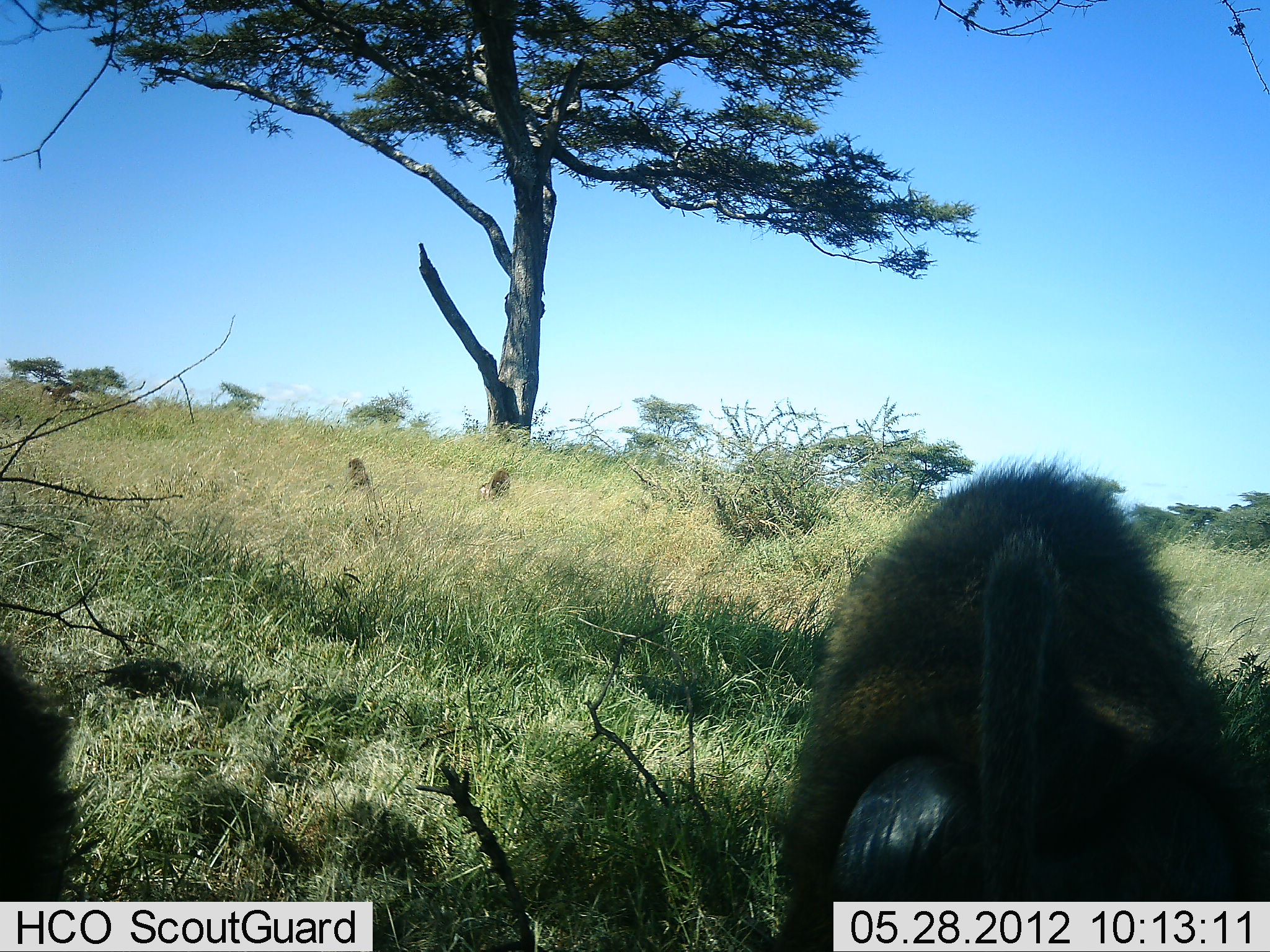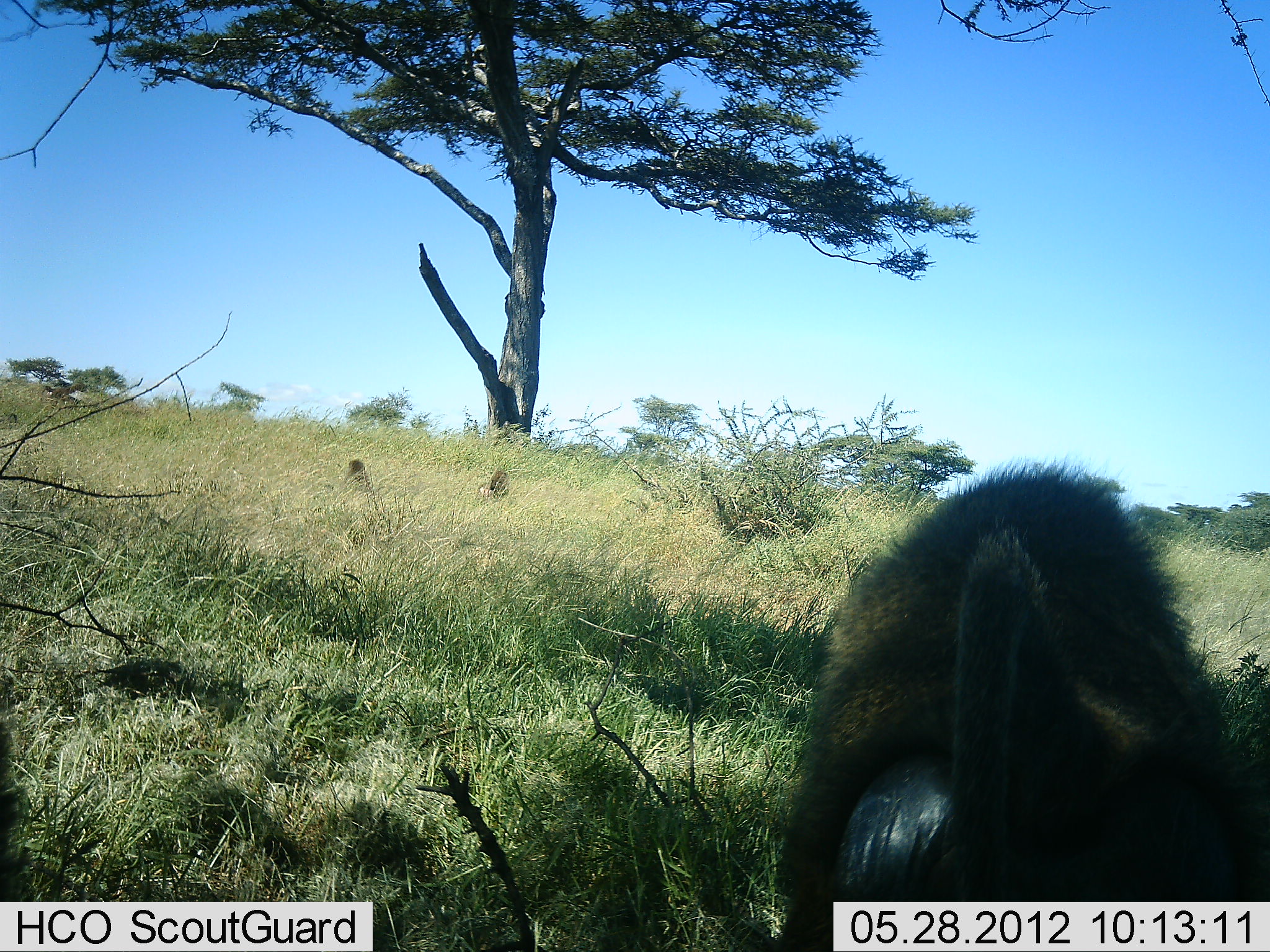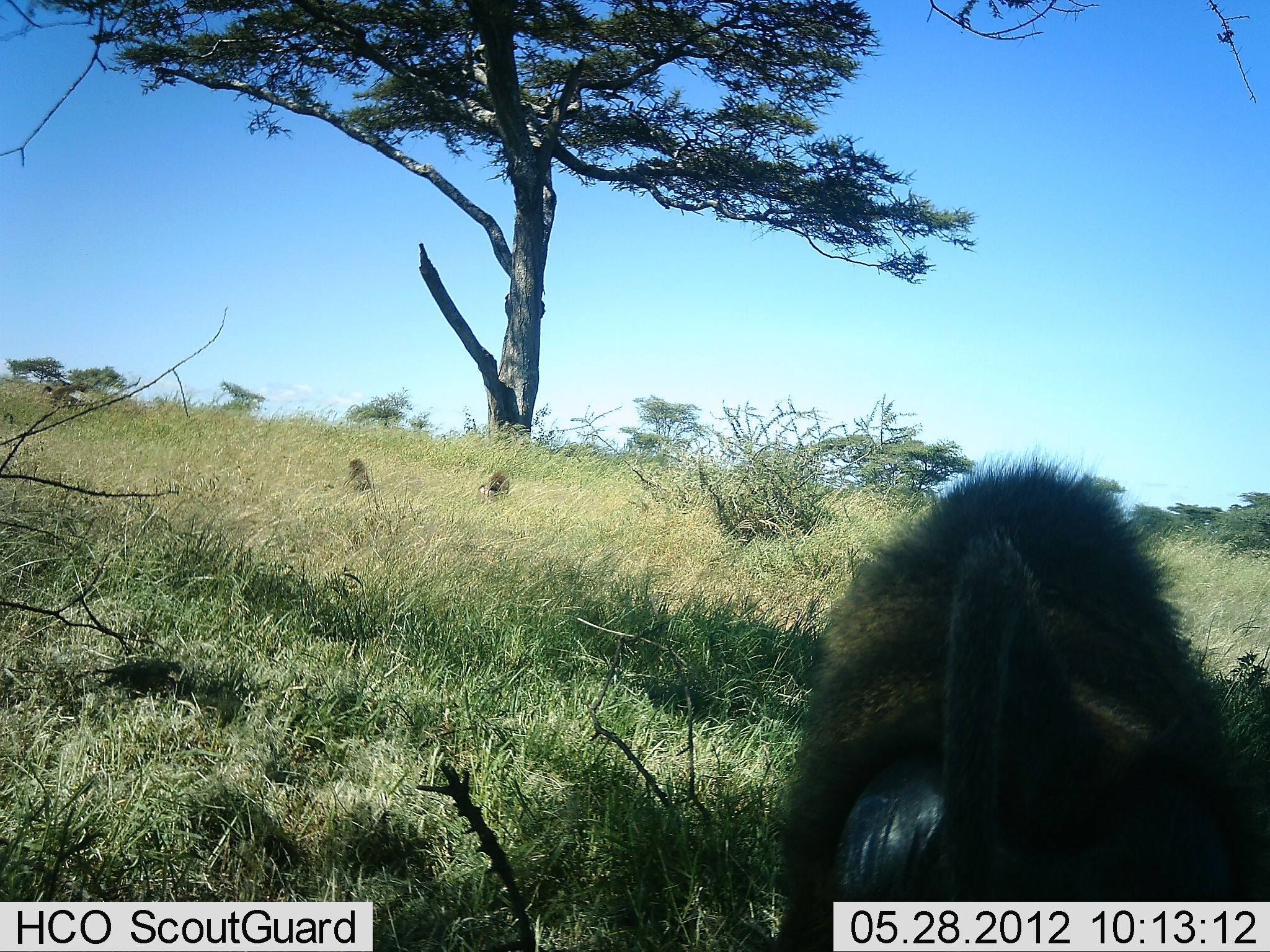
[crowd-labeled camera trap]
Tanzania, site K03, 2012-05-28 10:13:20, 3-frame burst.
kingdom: Animalia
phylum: Chordata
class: Mammalia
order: Primates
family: Cercopithecidae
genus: Papio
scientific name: Papio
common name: baboon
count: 4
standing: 40%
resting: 60%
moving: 40%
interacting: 0%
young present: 0%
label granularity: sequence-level